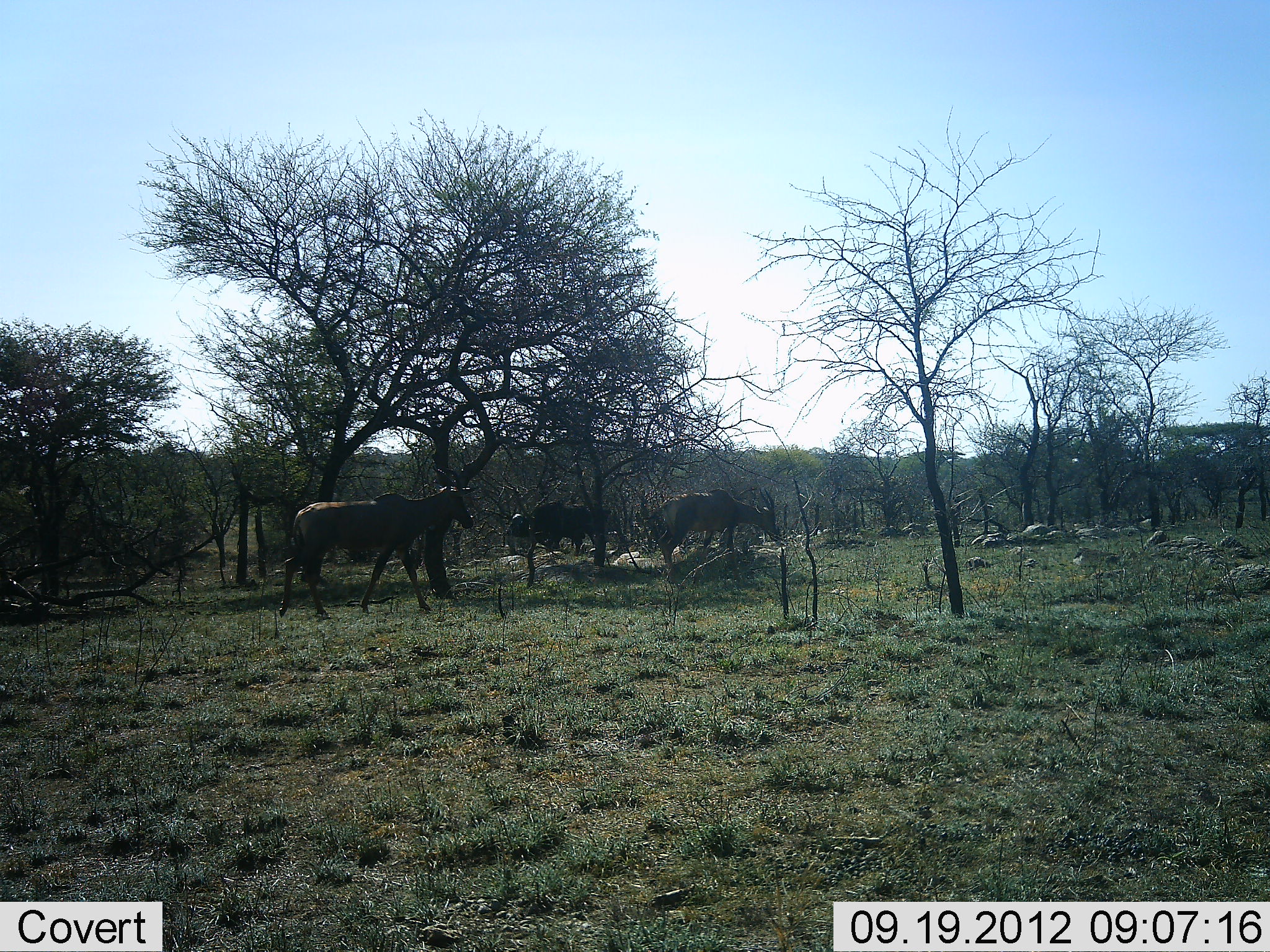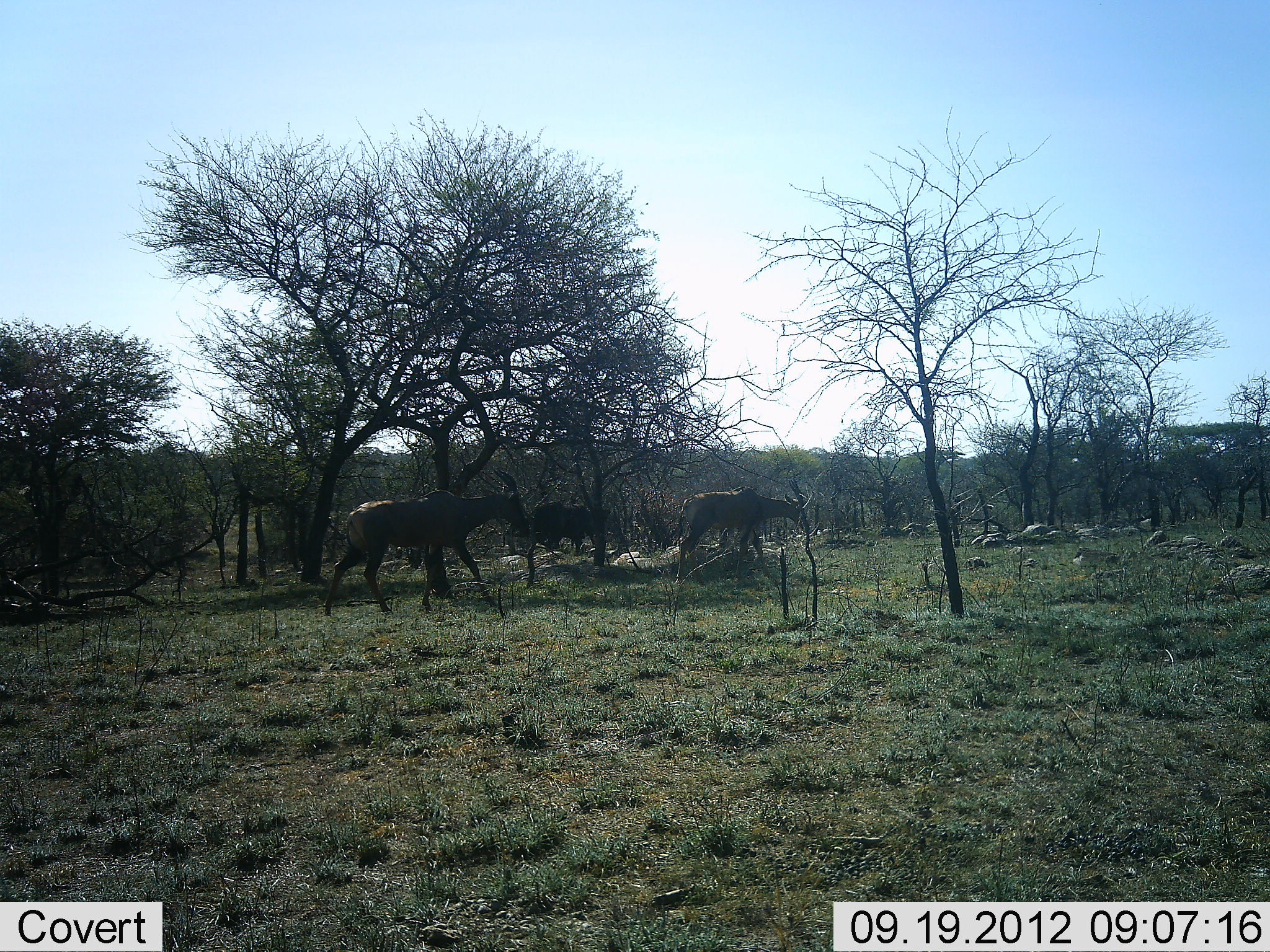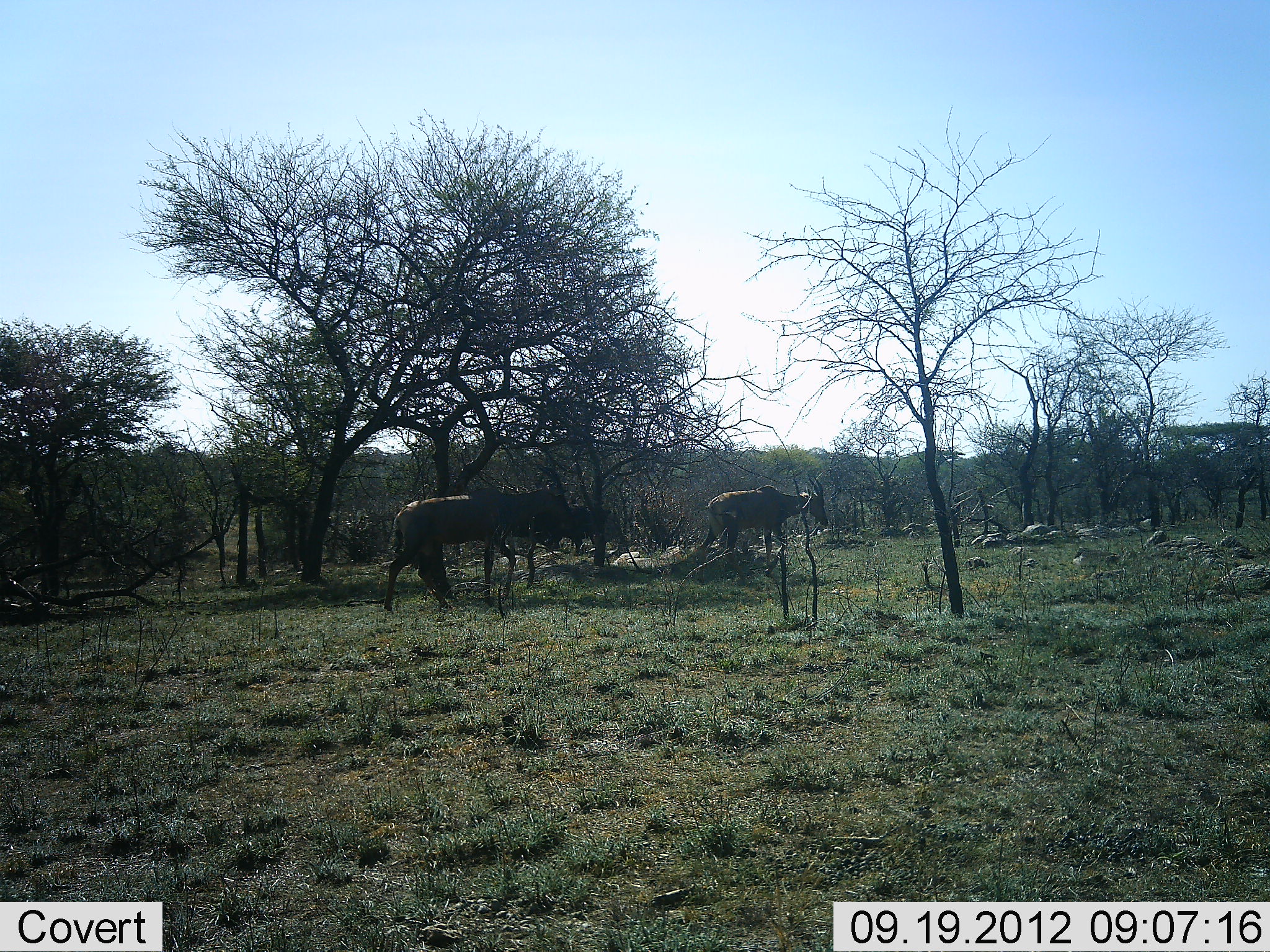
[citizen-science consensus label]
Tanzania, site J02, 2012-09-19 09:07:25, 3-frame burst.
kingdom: Animalia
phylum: Chordata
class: Mammalia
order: Artiodactyla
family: Bovidae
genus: Damaliscus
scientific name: Damaliscus lunatus jimela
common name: topi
Topi (Damaliscus lunatus jimela), count 2. Behavior (volunteer vote fractions): standing 17%, resting 0%, moving 83%, interacting 0%. Young present (vote fraction): 0%. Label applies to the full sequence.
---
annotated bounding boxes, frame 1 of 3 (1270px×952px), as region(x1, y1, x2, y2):
animal: region(279, 466, 477, 618); region(657, 486, 783, 583); region(504, 500, 611, 556)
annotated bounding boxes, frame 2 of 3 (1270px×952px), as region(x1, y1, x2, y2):
animal: region(325, 467, 528, 616); region(673, 478, 807, 585); region(532, 501, 612, 556)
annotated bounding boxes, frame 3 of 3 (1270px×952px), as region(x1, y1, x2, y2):
animal: region(382, 463, 578, 610); region(698, 475, 829, 569); region(535, 504, 624, 552)